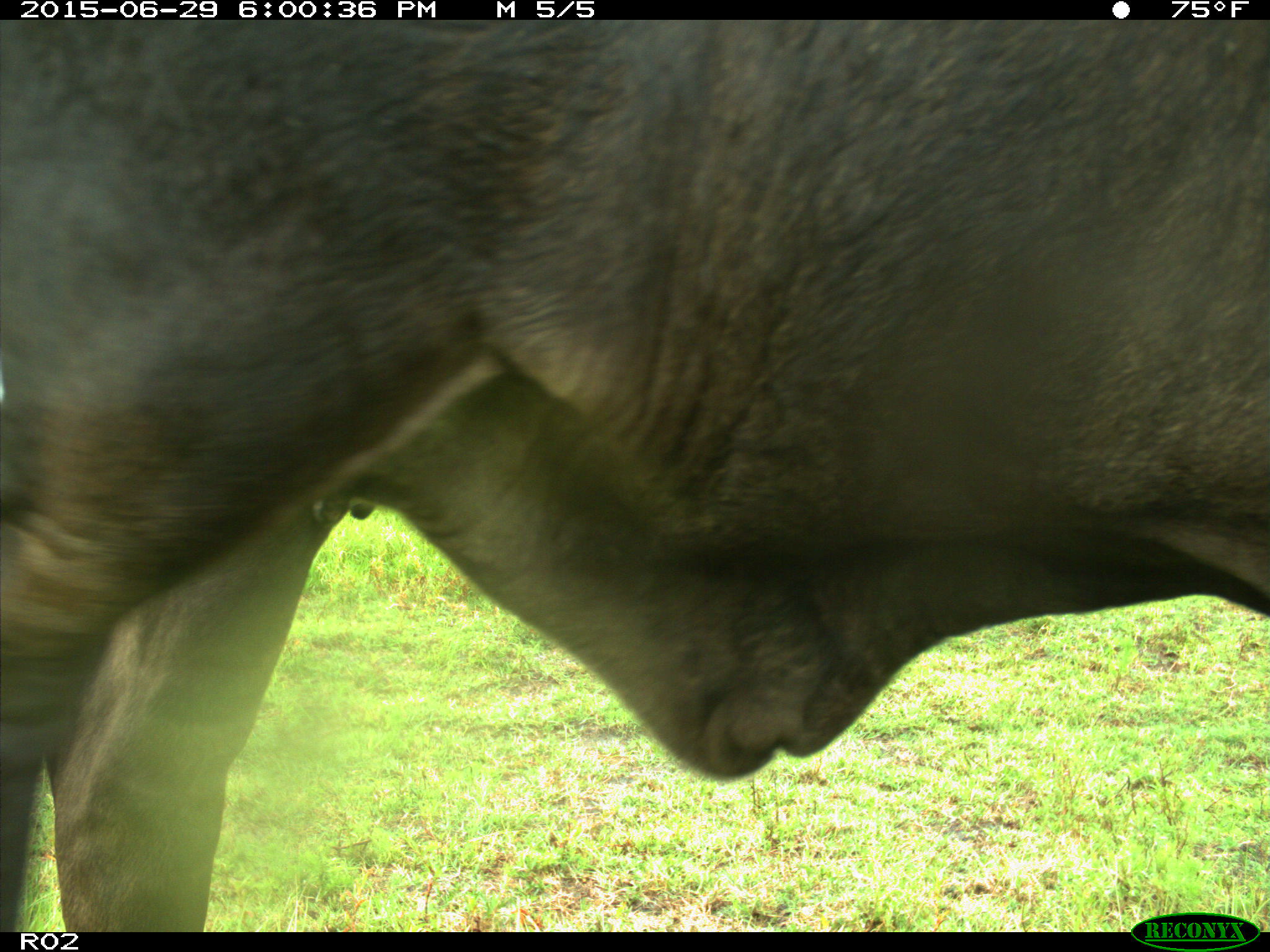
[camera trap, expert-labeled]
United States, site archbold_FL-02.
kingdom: Animalia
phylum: Chordata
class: Mammalia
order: Artiodactyla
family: Bovidae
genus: Bos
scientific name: Bos taurus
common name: domestic cow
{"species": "Bos taurus (domestic cow)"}